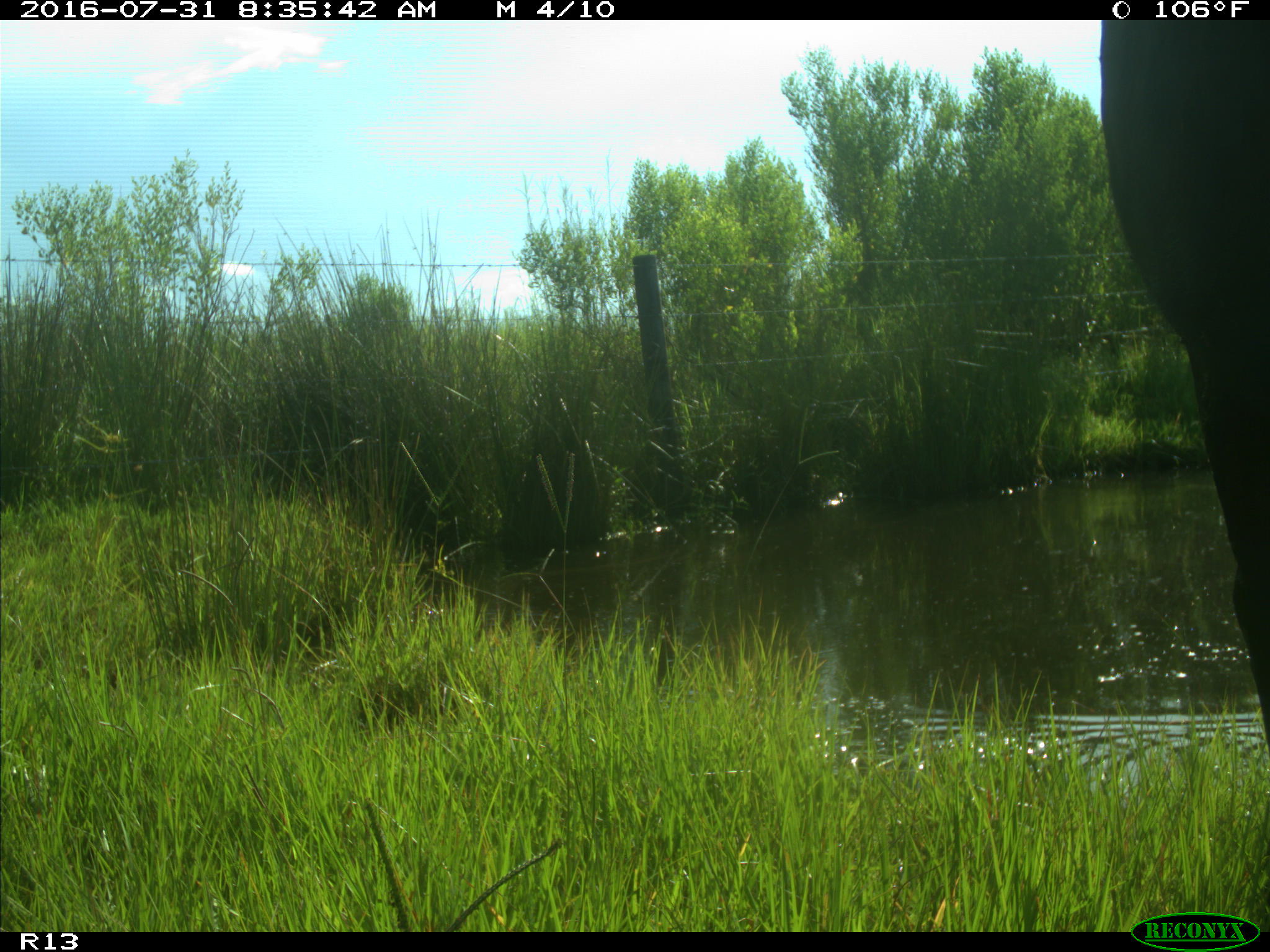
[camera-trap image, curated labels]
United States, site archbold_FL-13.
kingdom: Animalia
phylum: Chordata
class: Mammalia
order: Artiodactyla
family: Bovidae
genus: Bos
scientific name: Bos taurus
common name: domestic cow